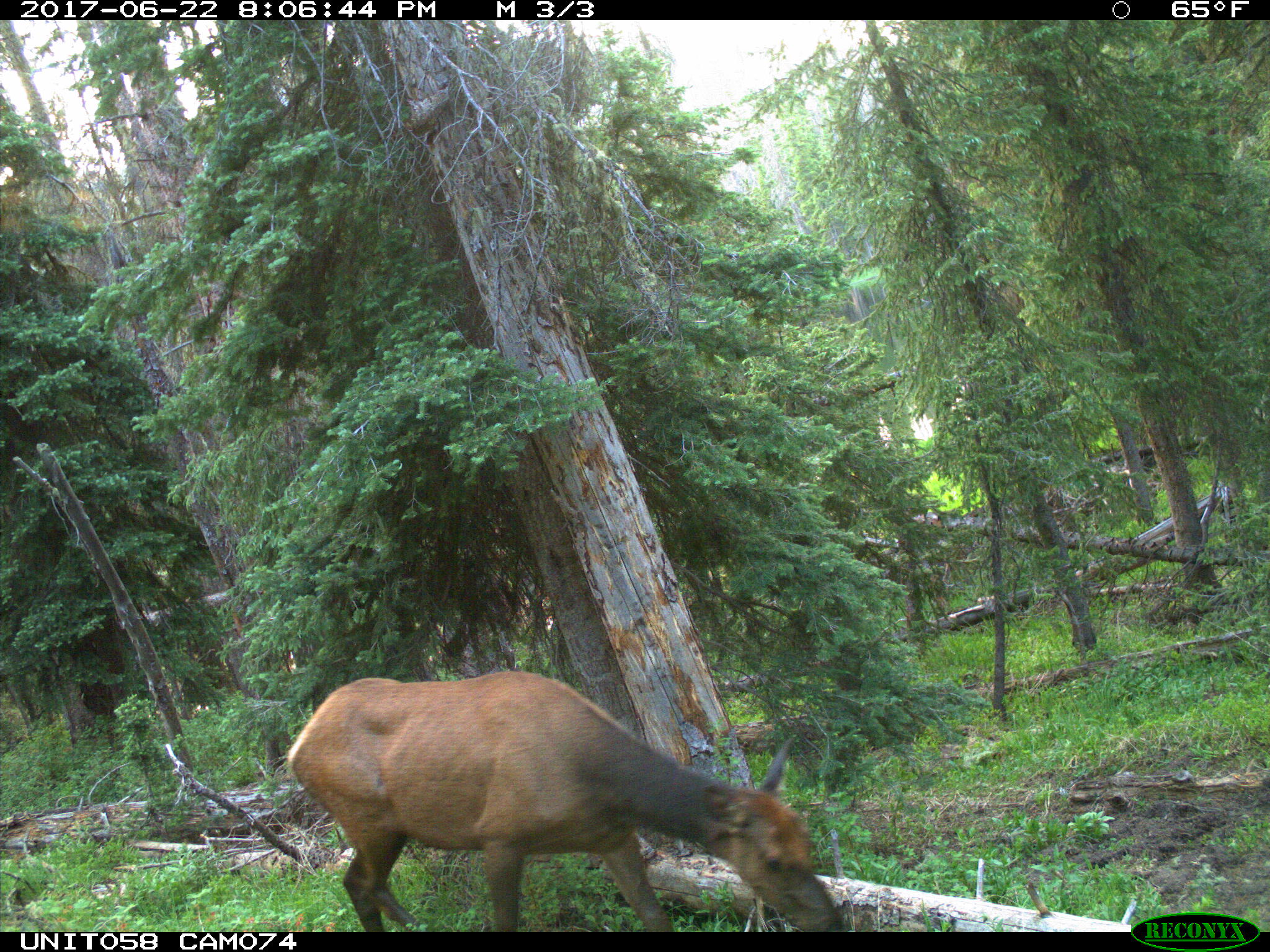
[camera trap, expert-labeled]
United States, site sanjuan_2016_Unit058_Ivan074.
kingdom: Animalia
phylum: Chordata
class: Mammalia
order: Artiodactyla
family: Cervidae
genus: Cervus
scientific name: Cervus elaphus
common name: red deer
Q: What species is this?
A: Cervus elaphus (red deer).